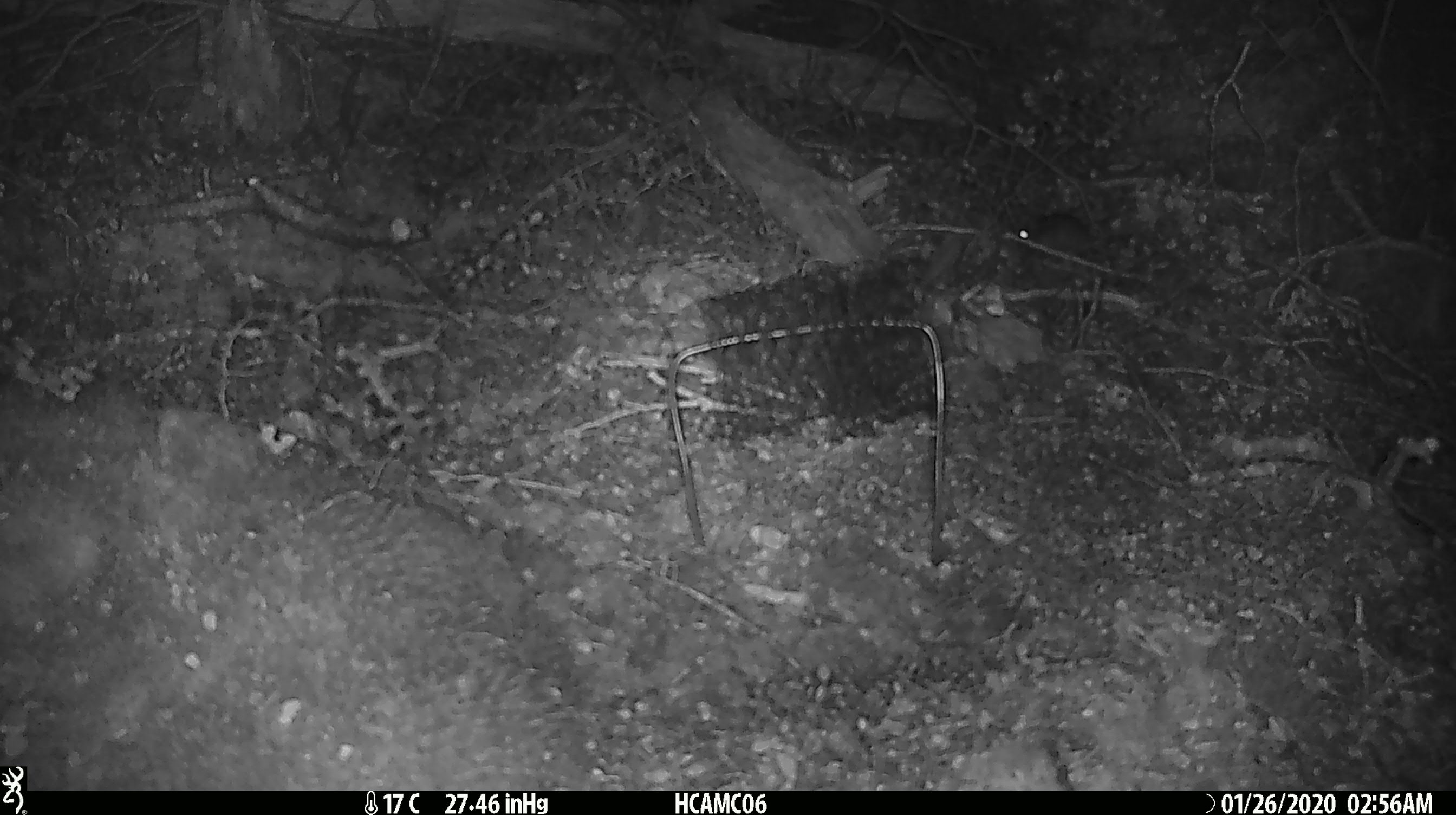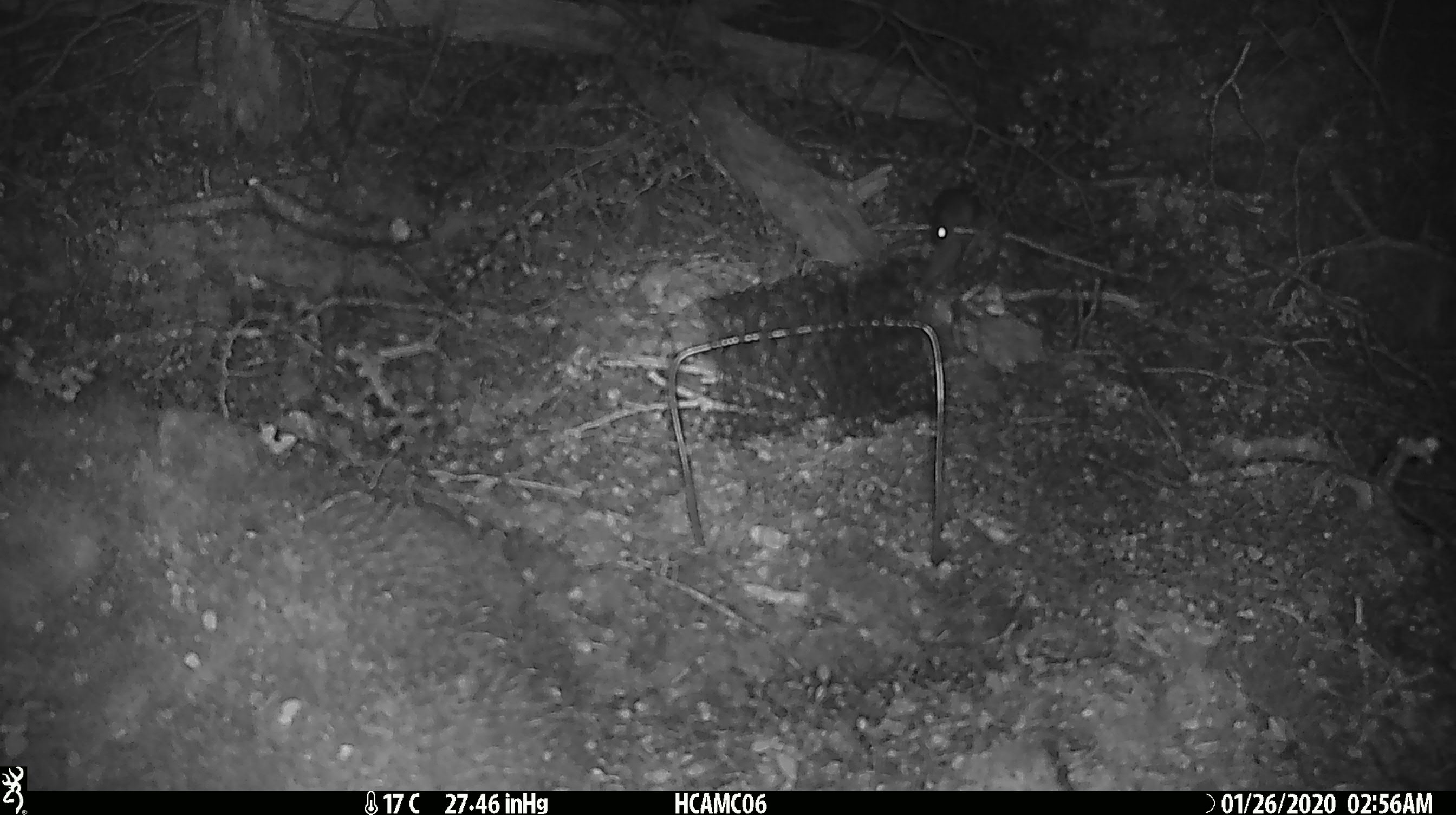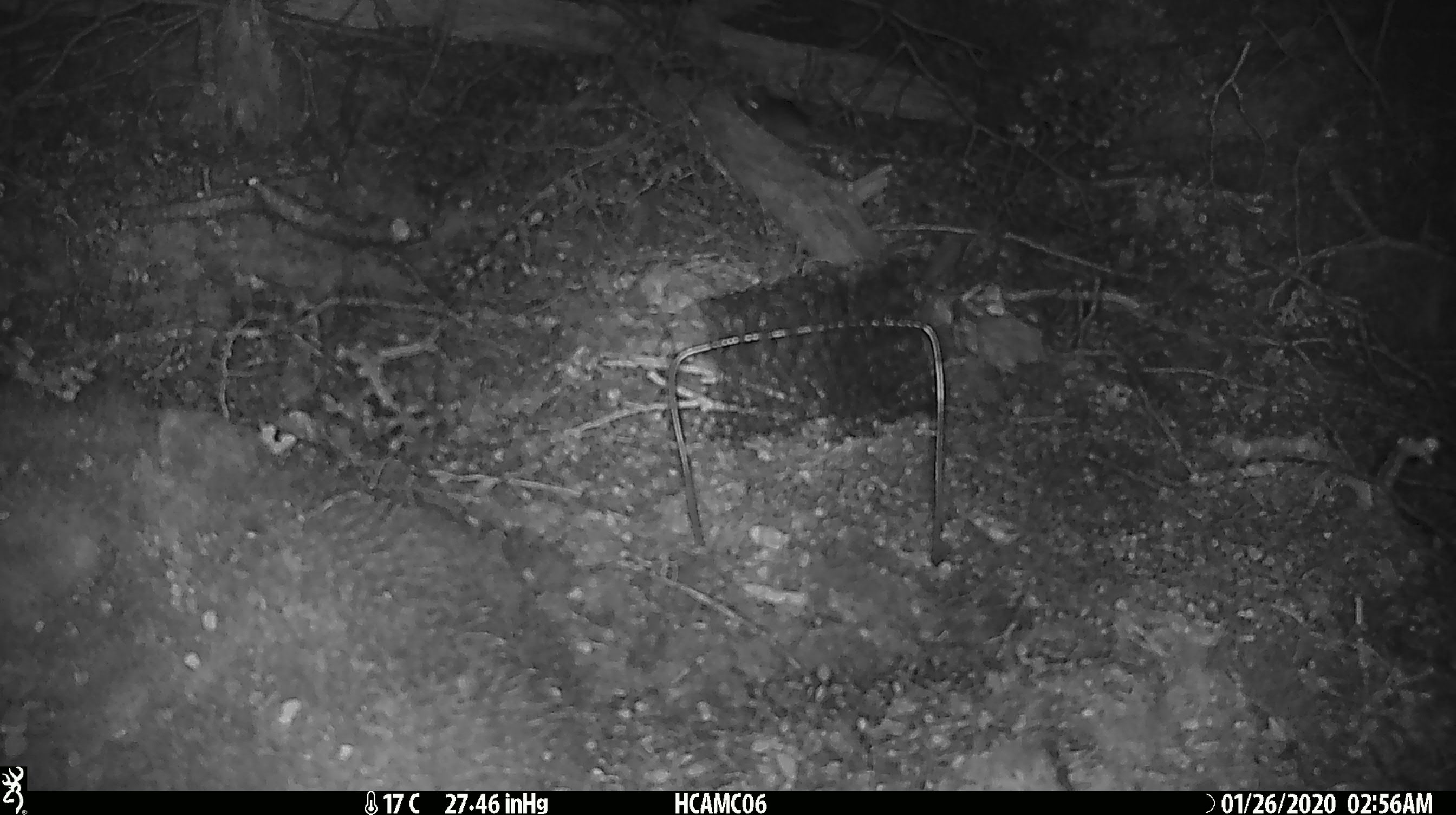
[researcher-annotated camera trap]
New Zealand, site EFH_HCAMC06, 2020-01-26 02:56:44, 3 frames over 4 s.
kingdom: Animalia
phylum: Chordata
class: Mammalia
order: Rodentia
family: Muridae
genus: Mus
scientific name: Mus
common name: mouse